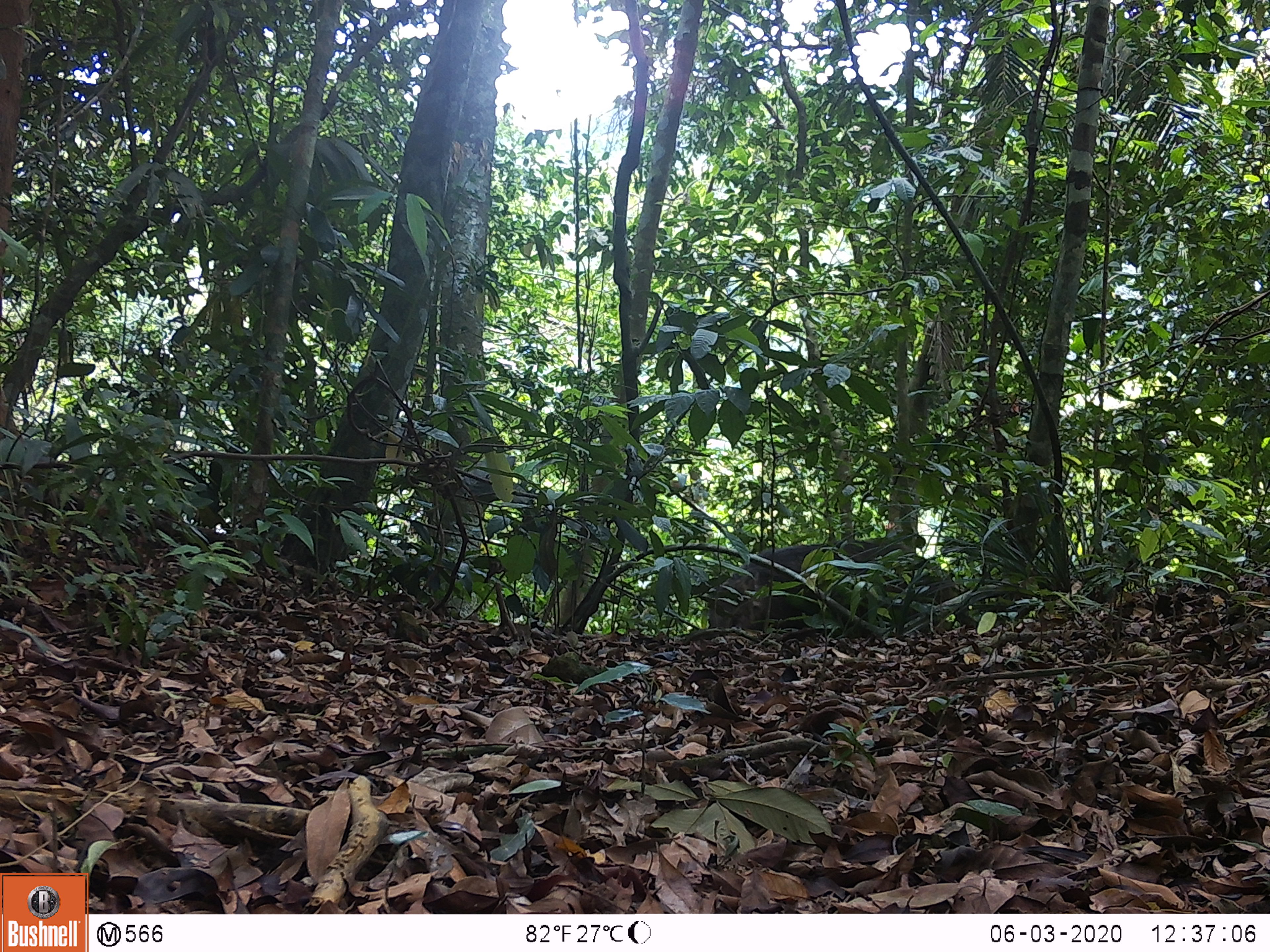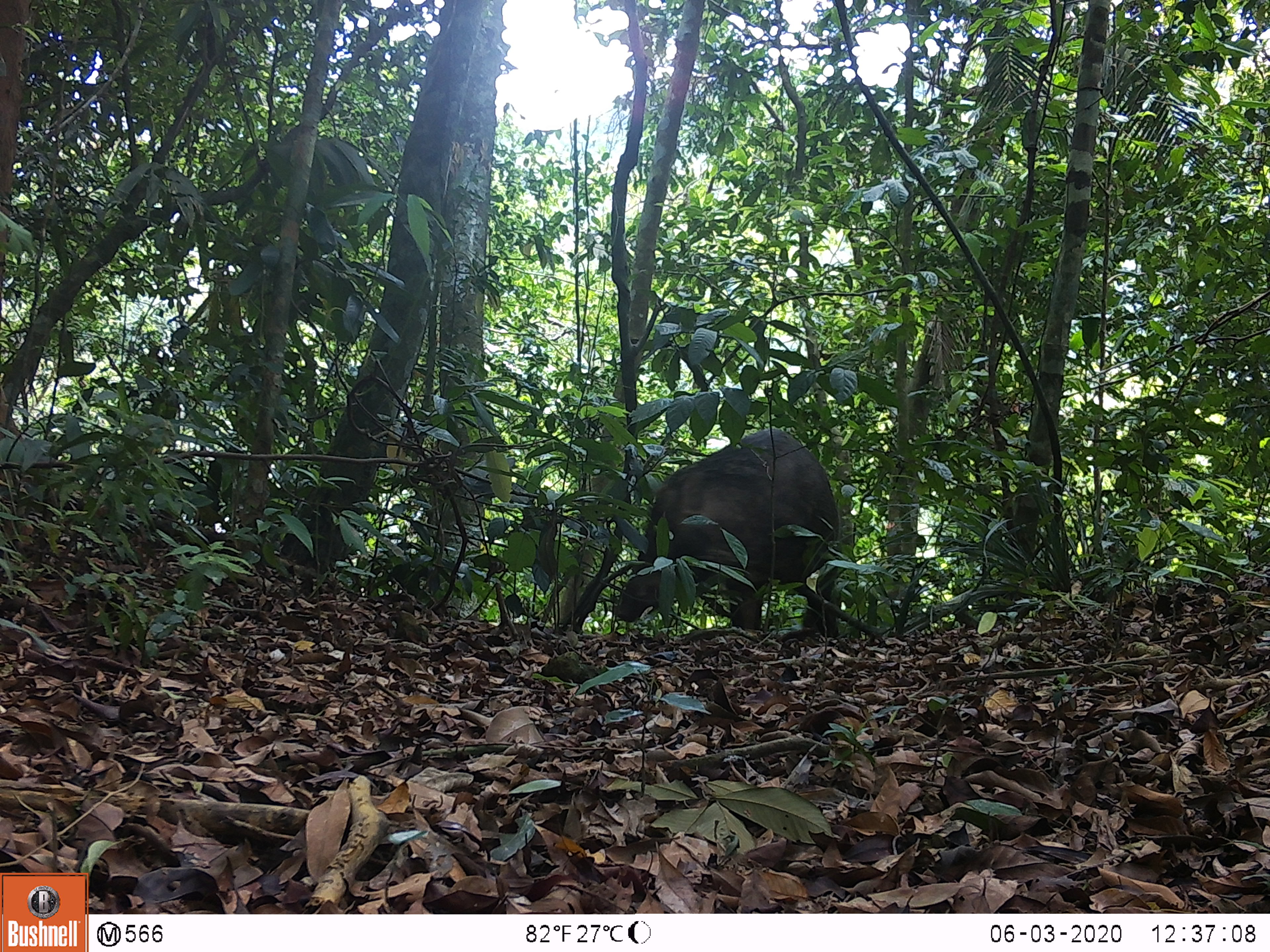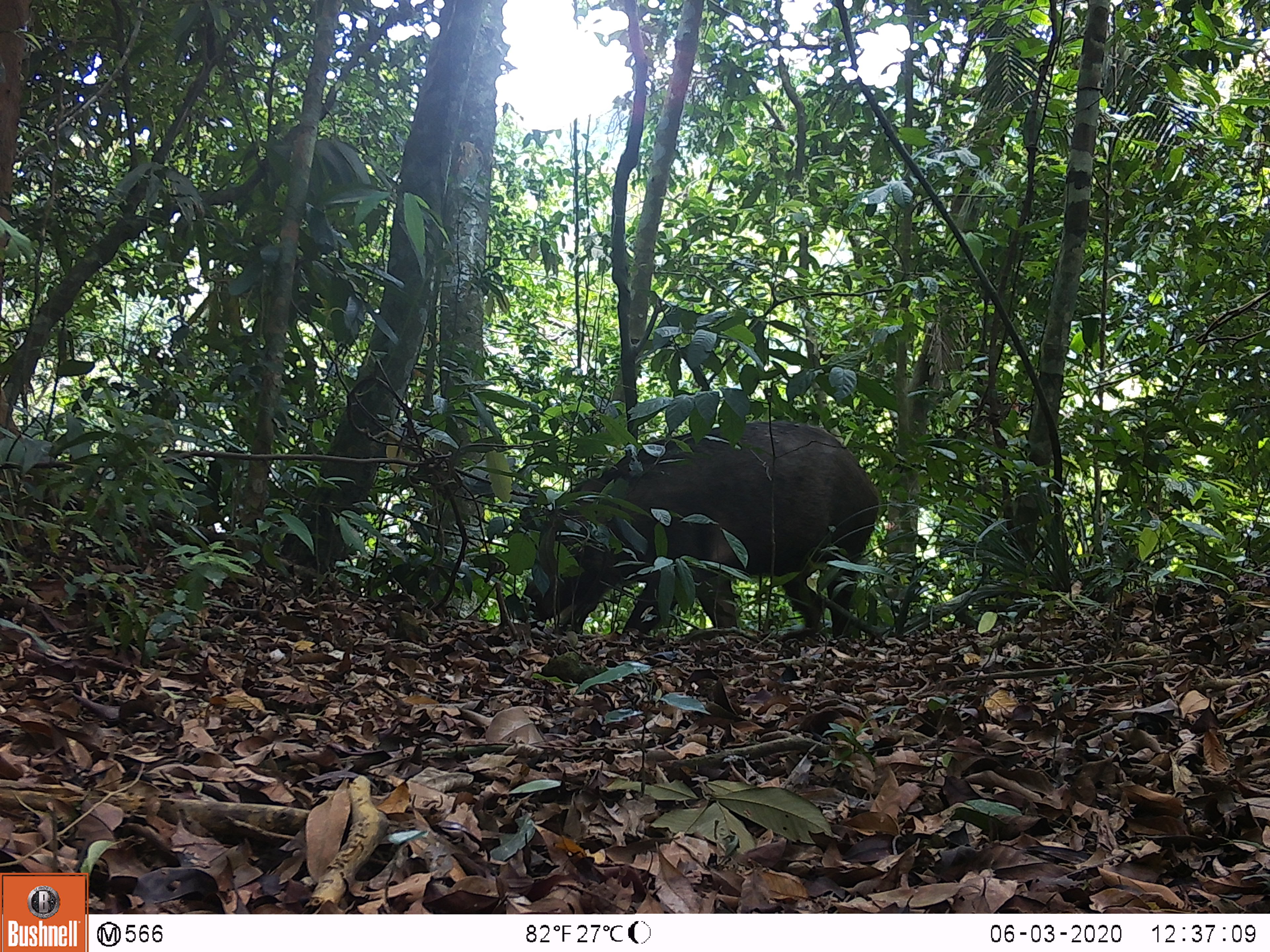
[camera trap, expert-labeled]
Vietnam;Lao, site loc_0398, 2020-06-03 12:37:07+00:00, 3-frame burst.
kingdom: Animalia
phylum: Chordata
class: Mammalia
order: Artiodactyla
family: Suidae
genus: Sus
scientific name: Sus scrofa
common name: eurasian wild pig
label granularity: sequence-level